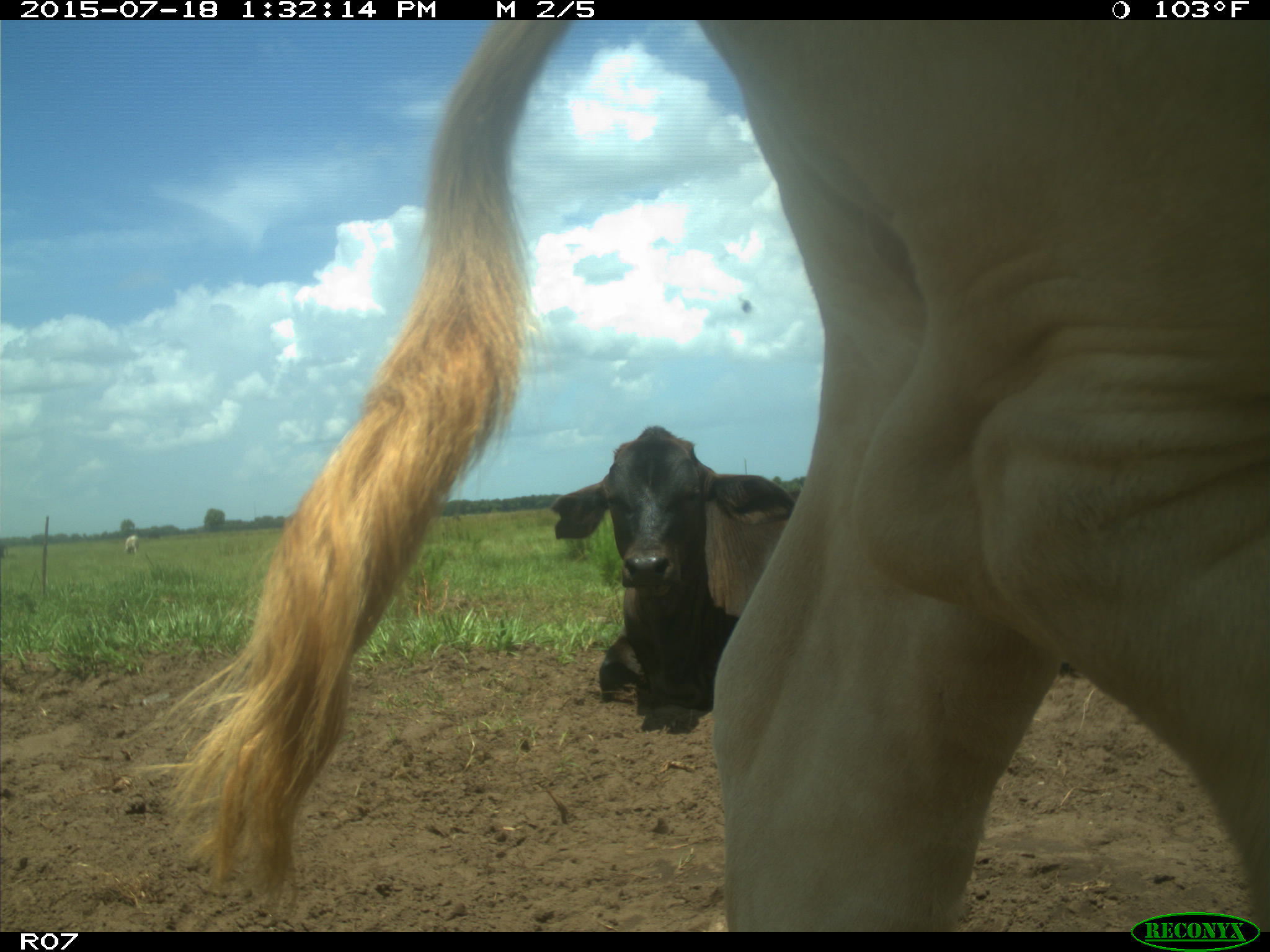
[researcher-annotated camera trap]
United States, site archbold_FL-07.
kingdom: Animalia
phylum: Chordata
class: Mammalia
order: Artiodactyla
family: Bovidae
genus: Bos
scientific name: Bos taurus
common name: domestic cow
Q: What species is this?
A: Bos taurus (domestic cow).